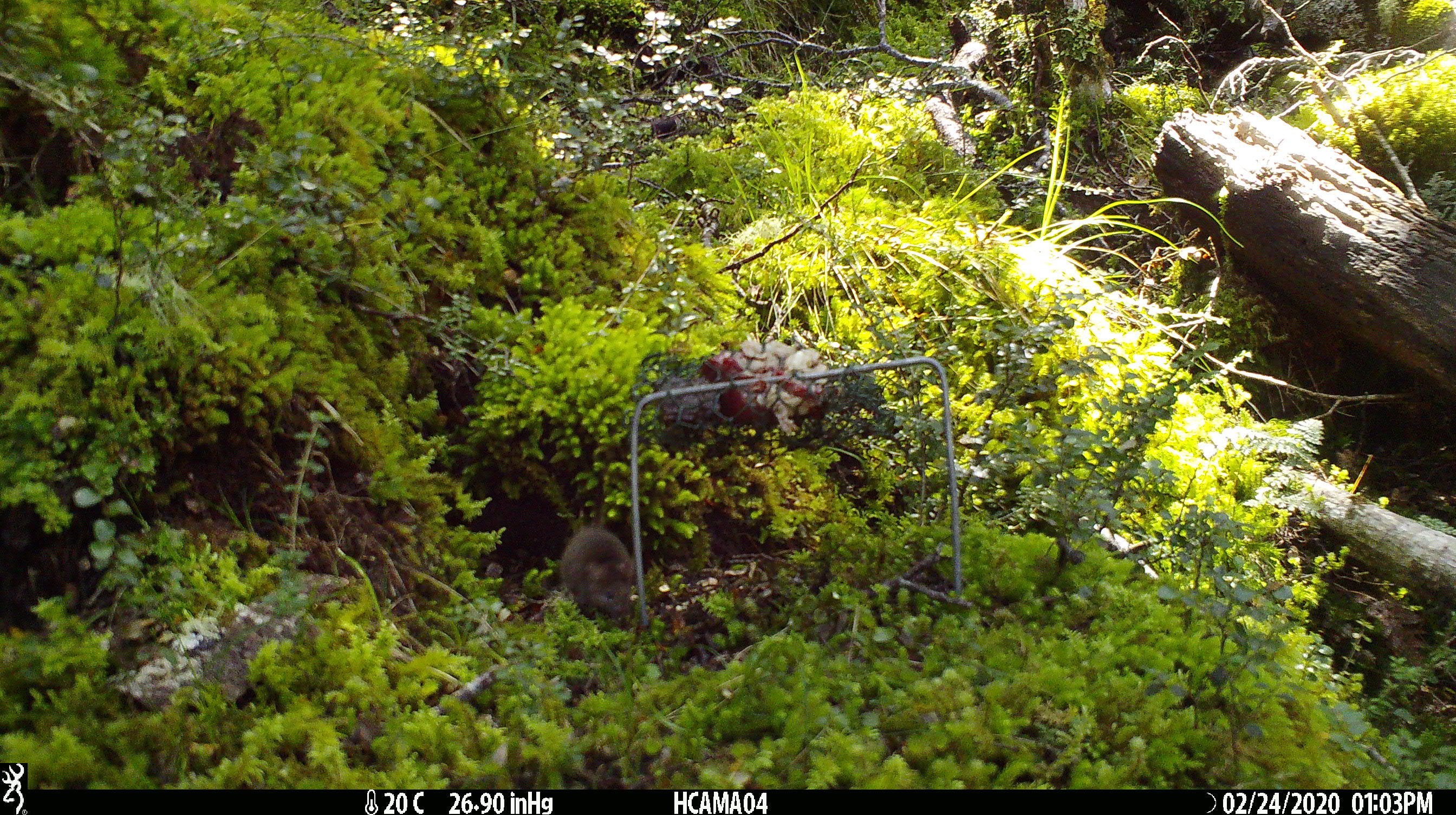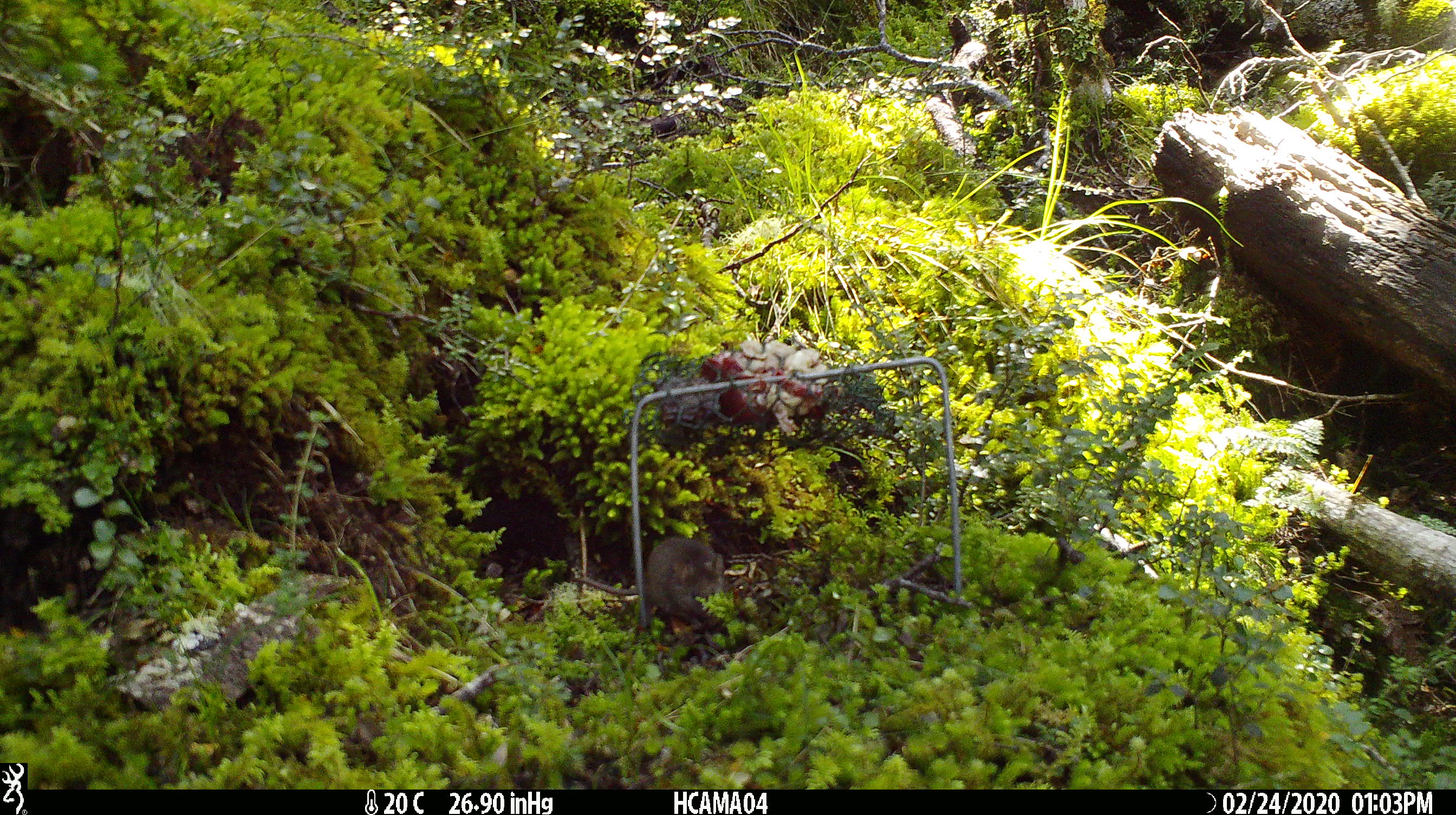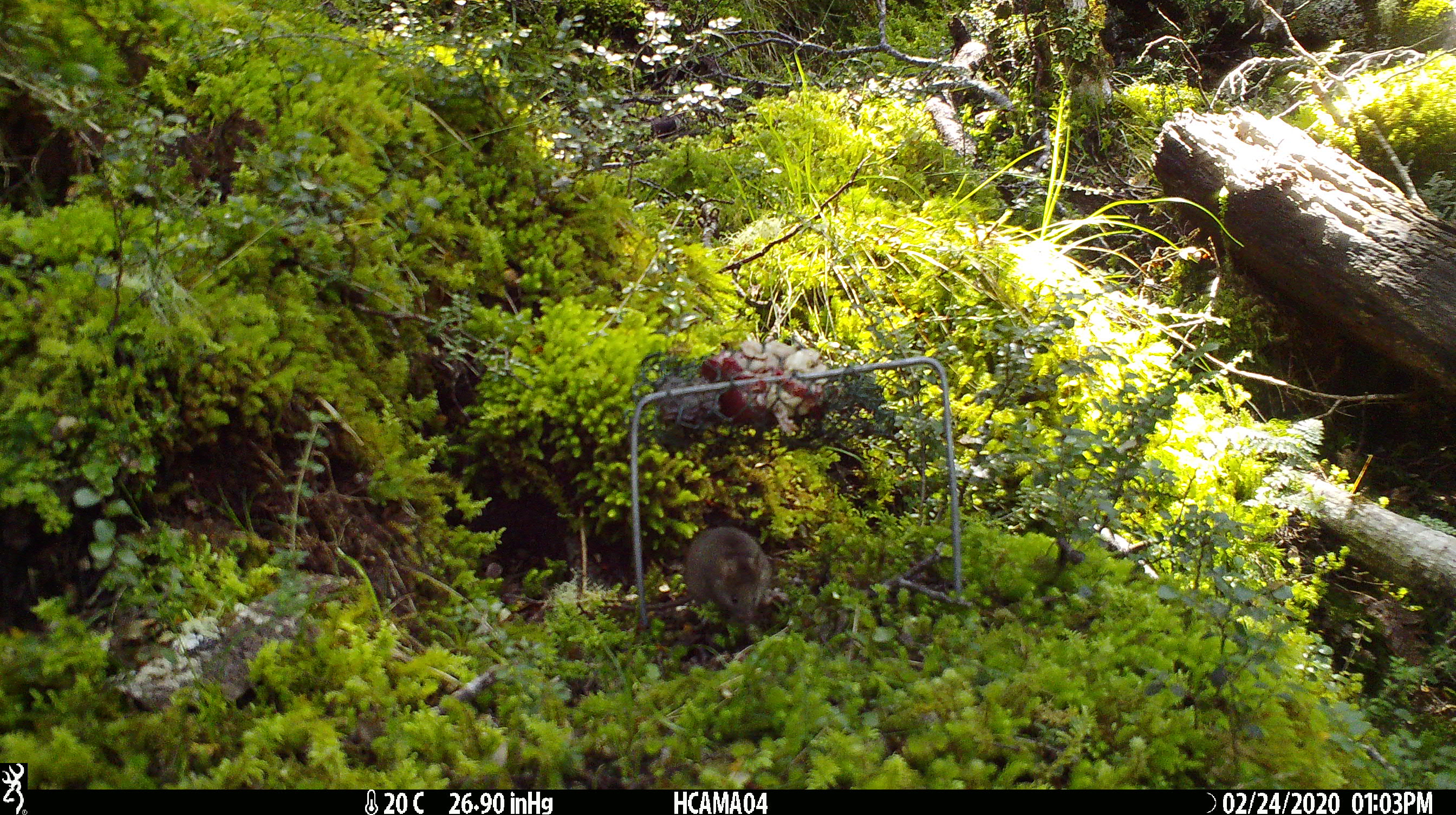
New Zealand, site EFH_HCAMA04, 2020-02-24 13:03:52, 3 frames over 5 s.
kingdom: Animalia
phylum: Chordata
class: Mammalia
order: Rodentia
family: Muridae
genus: Mus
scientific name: Mus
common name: mouse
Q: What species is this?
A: Mouse (Mus).